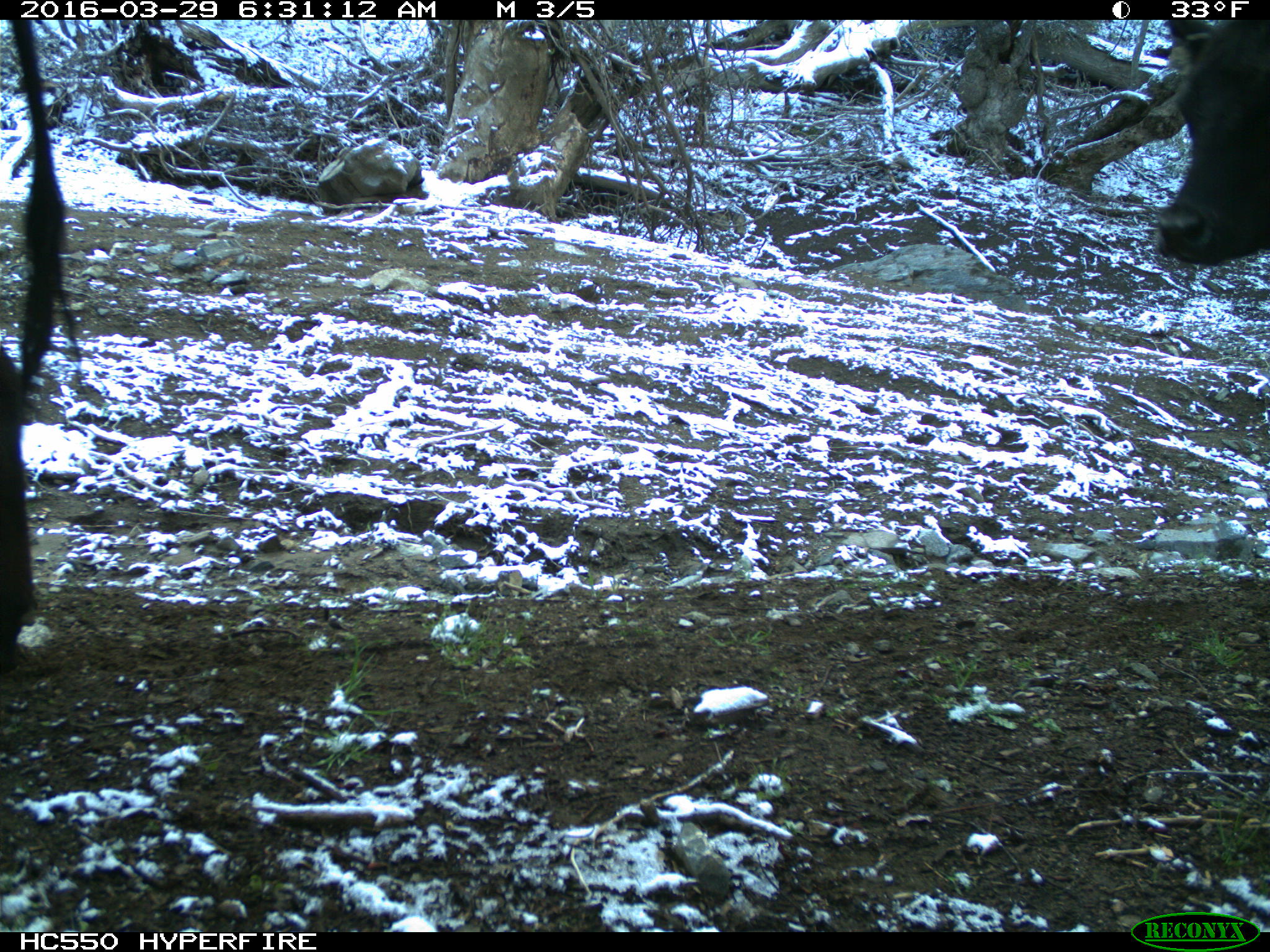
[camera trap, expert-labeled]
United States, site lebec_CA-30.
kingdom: Animalia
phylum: Chordata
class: Mammalia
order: Artiodactyla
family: Bovidae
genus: Bos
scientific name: Bos taurus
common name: domestic cow